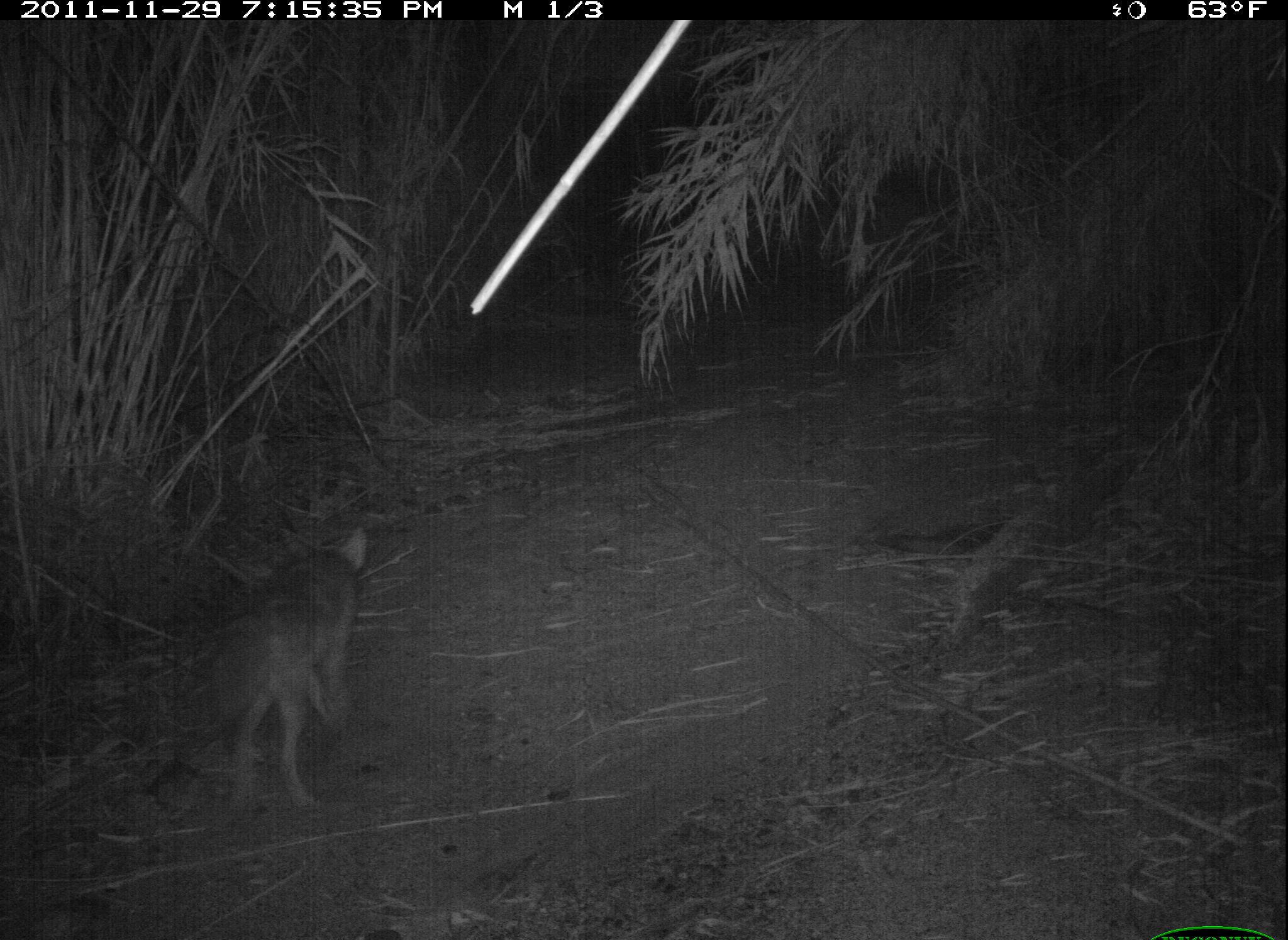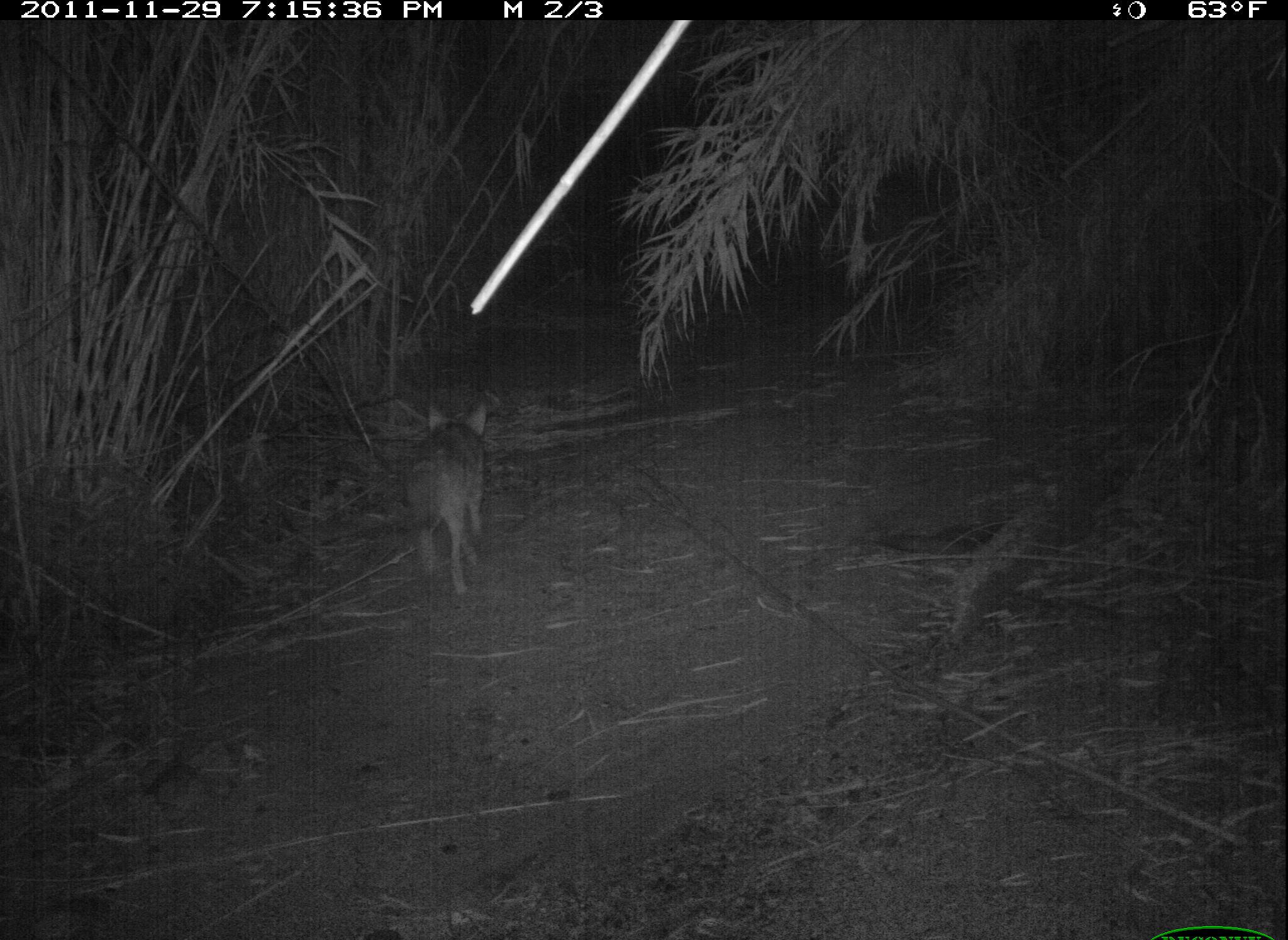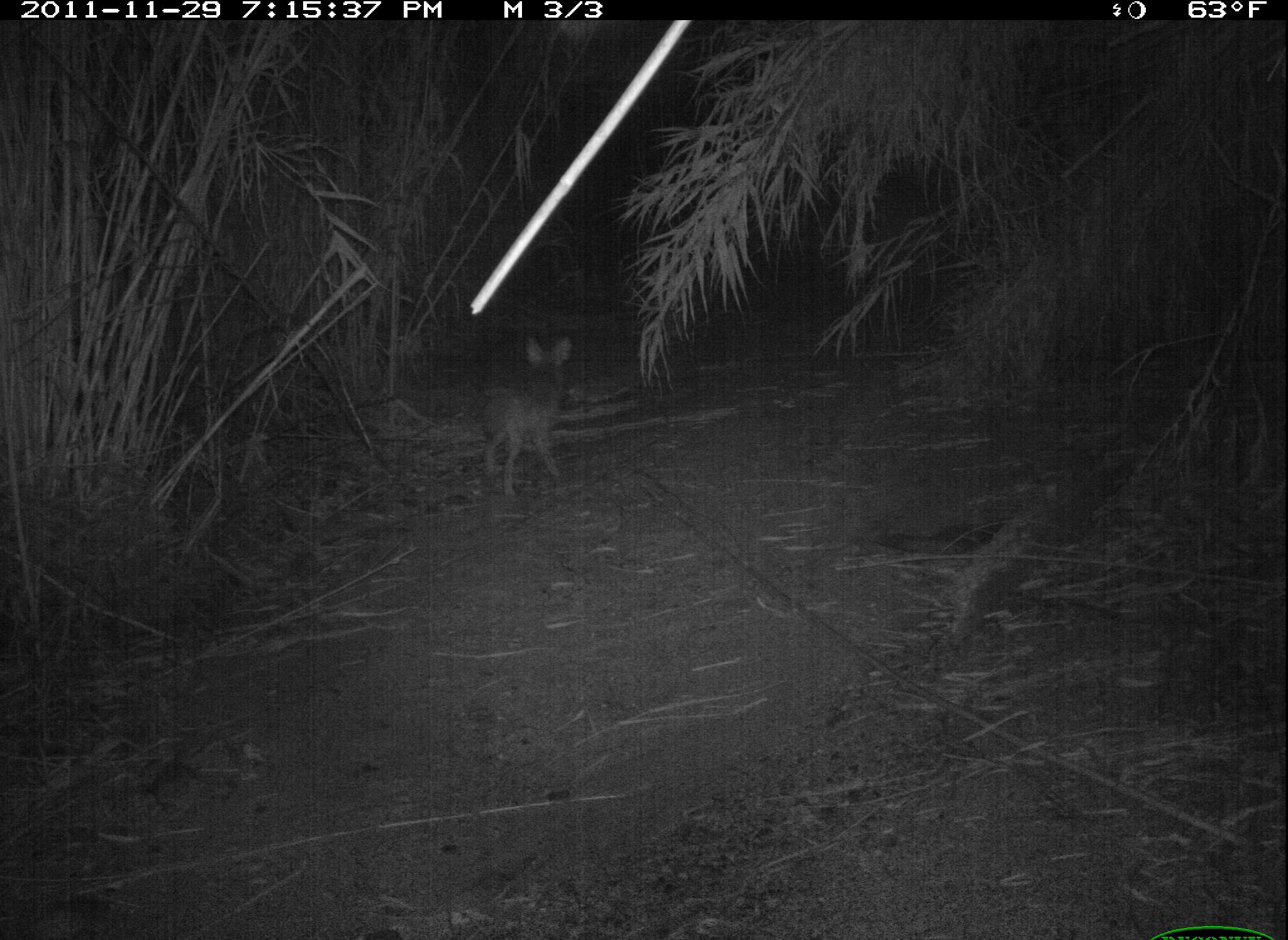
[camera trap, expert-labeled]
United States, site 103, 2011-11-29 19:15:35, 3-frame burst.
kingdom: Animalia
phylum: Chordata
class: Mammalia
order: Carnivora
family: Canidae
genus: Canis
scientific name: Canis latrans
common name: coyote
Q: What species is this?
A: Coyote (Canis latrans).